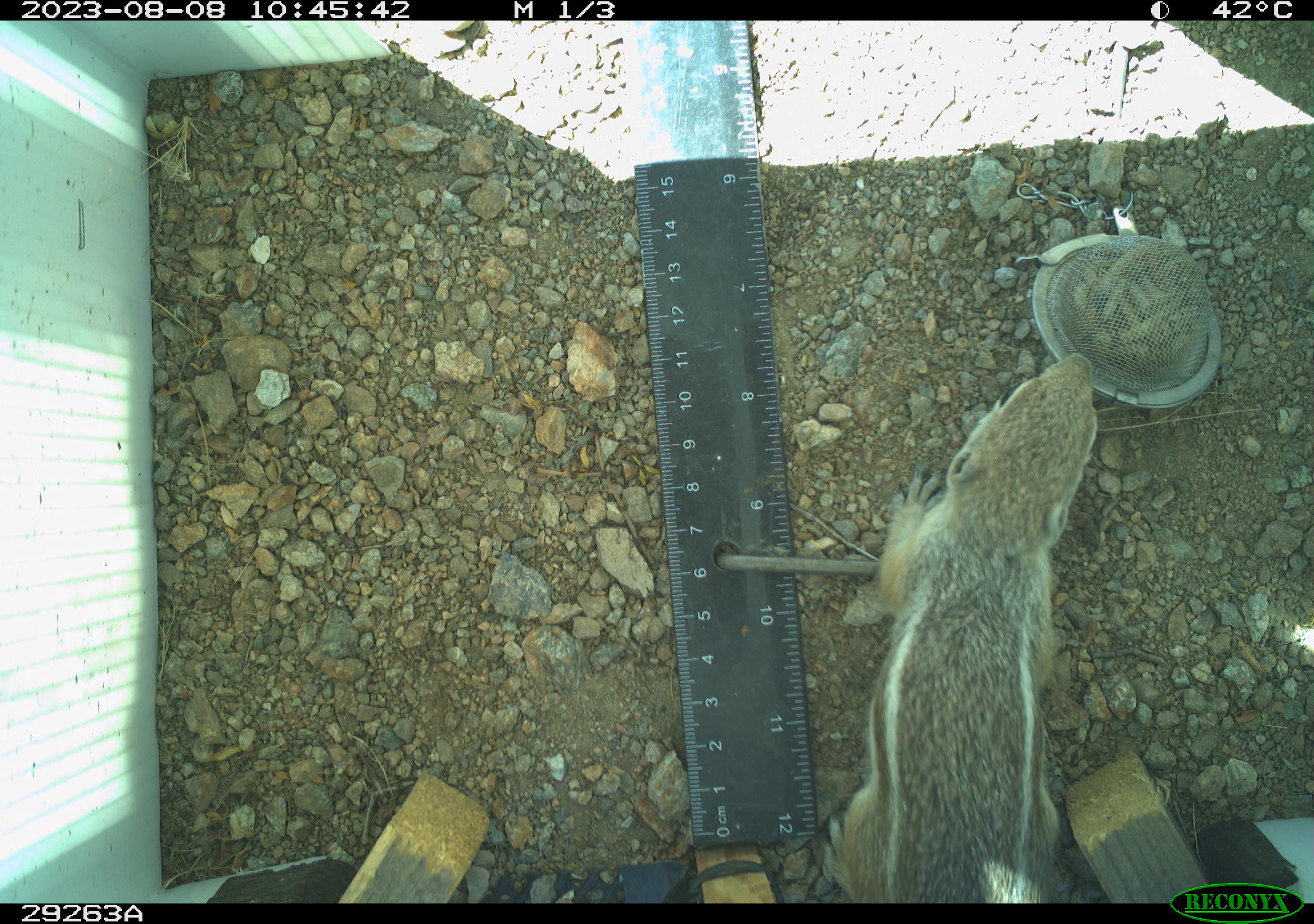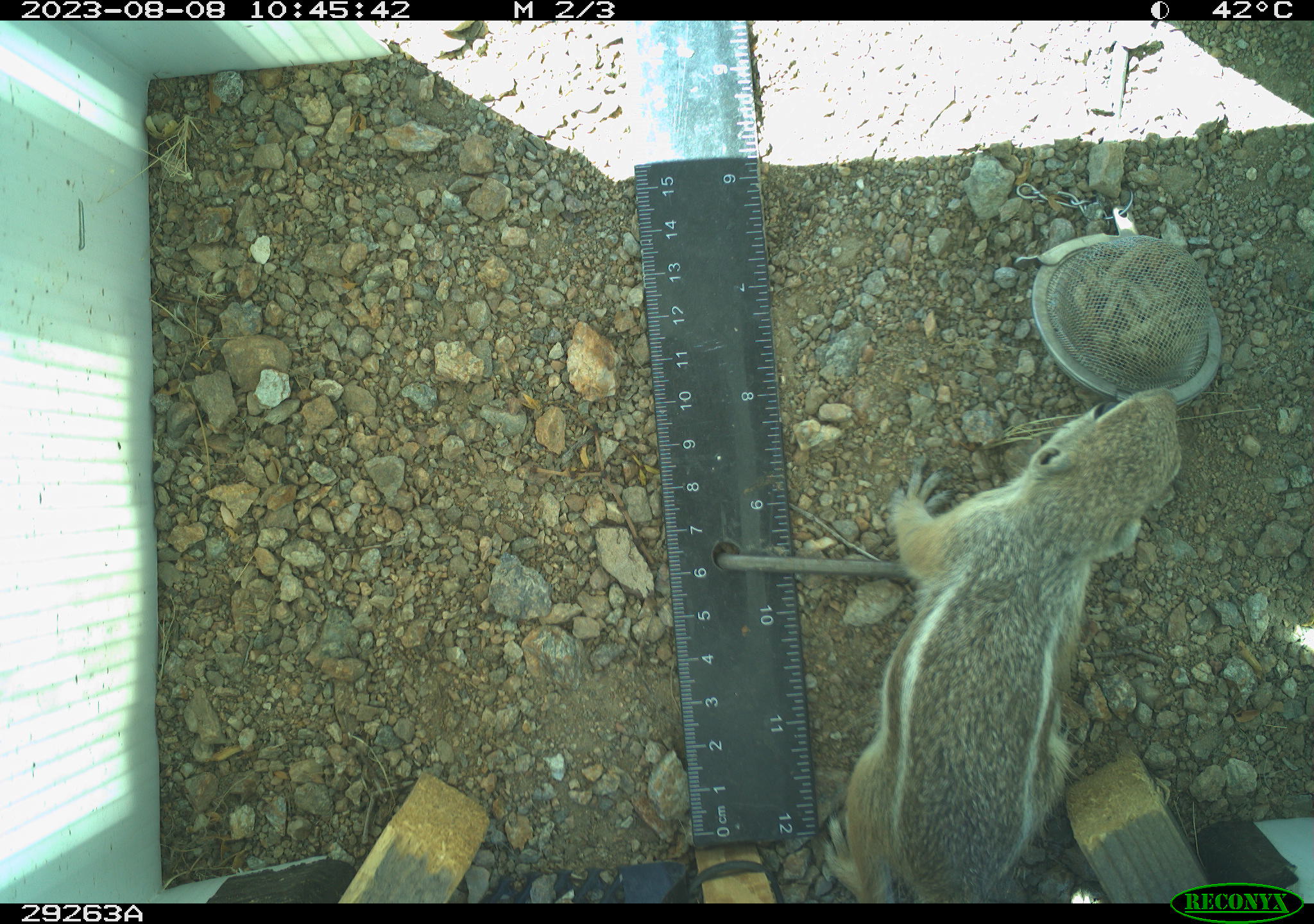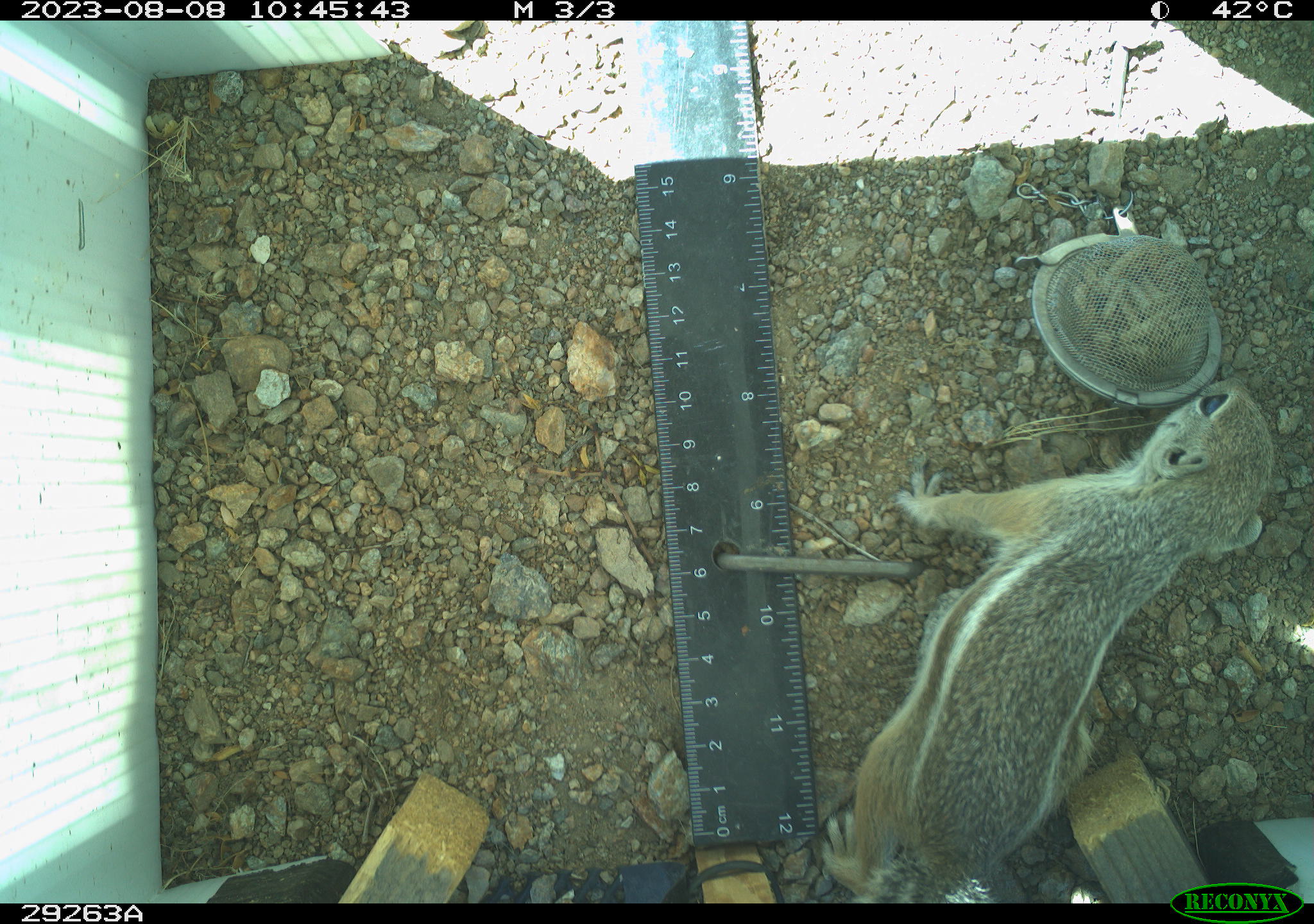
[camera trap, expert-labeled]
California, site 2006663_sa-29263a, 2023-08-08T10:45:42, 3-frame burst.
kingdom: Animalia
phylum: Chordata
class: Mammalia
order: Rodentia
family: Sciuridae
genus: Ammospermophilus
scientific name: Ammospermophilus leucurus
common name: white-tailed antelope squirrel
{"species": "white-tailed antelope squirrel (Ammospermophilus leucurus)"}